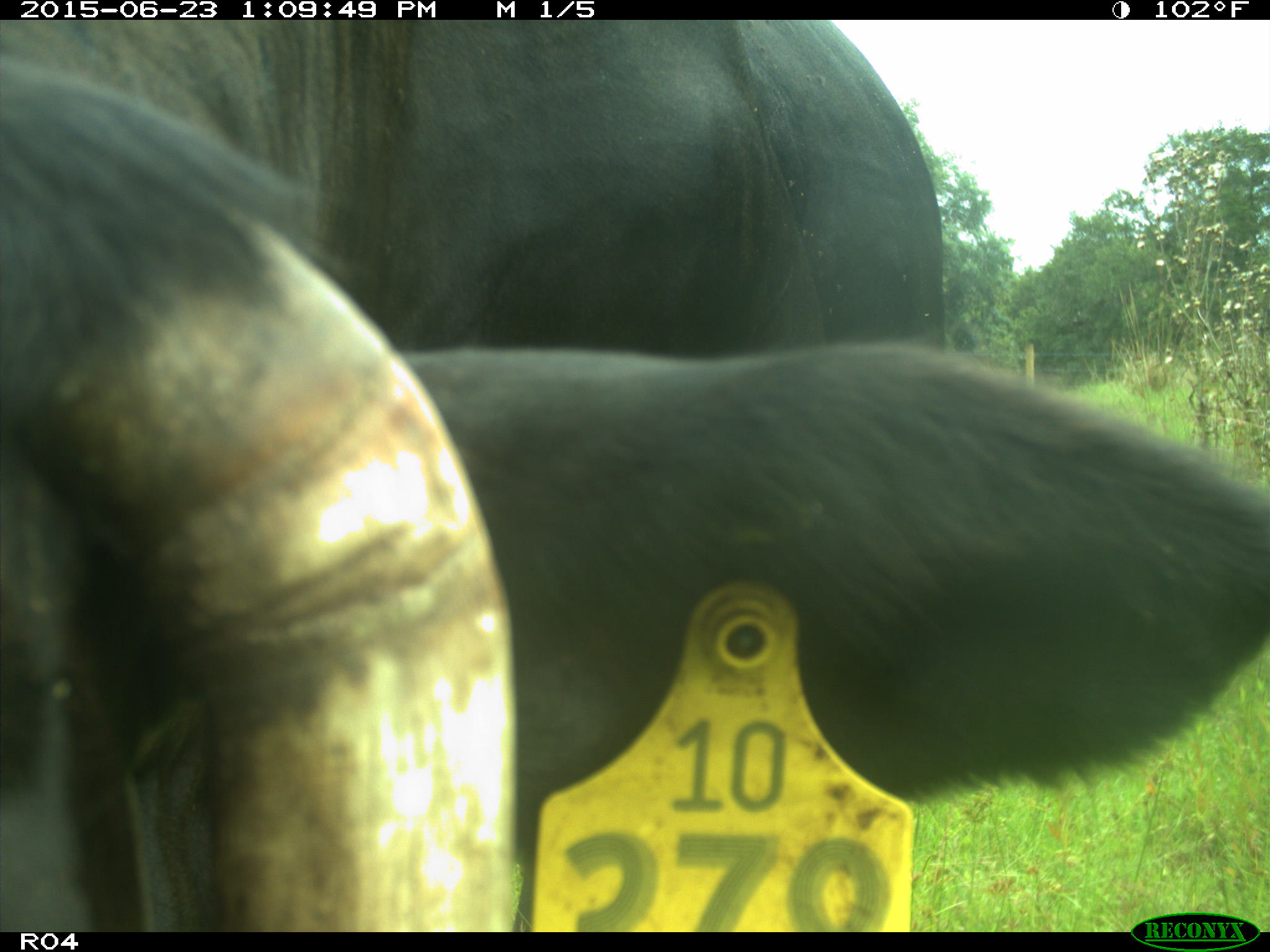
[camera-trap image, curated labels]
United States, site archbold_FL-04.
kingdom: Animalia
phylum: Chordata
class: Mammalia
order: Artiodactyla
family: Bovidae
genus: Bos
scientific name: Bos taurus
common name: domestic cow